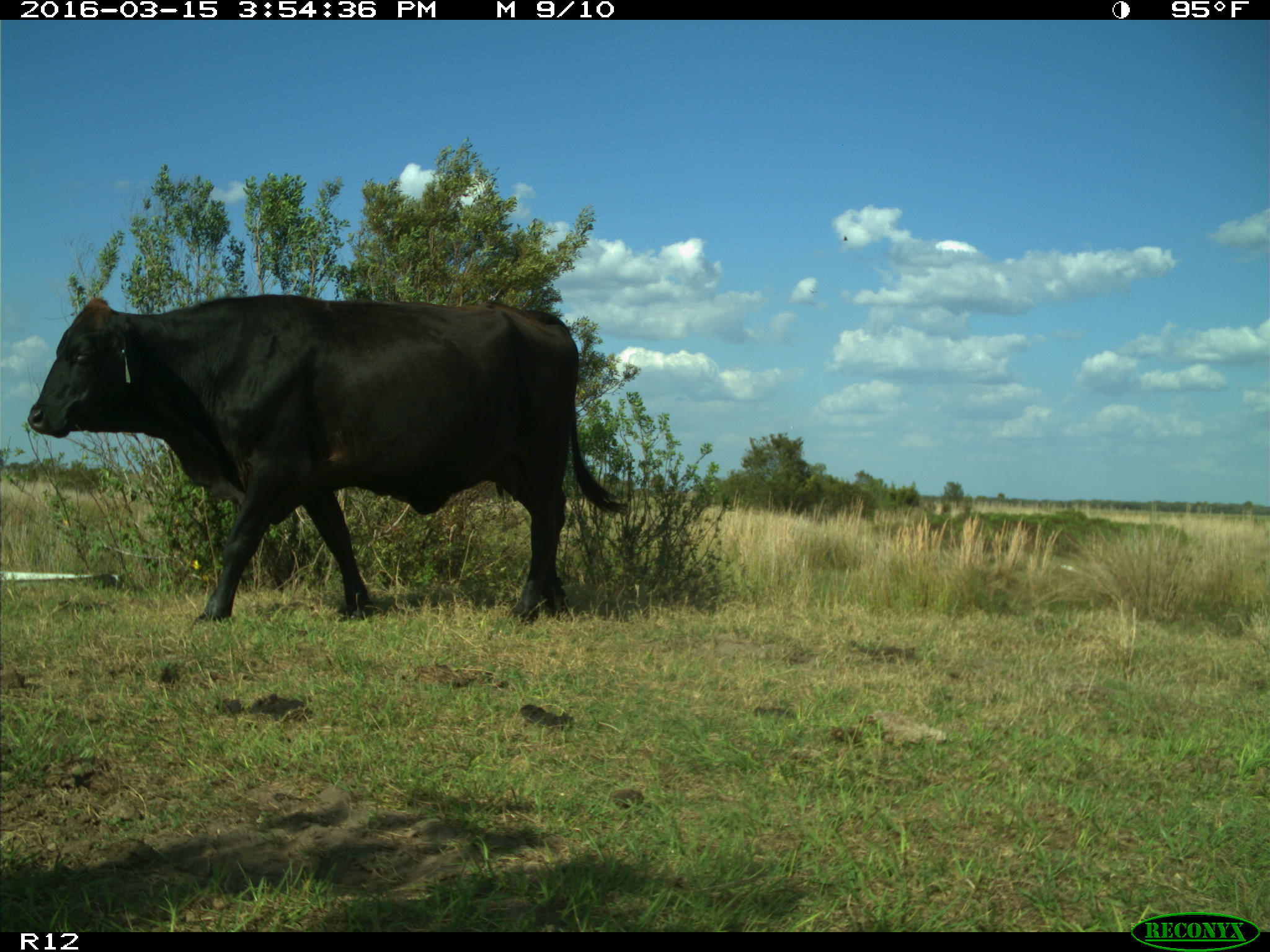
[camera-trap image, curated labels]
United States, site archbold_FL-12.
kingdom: Animalia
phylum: Chordata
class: Mammalia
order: Artiodactyla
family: Bovidae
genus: Bos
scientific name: Bos taurus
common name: domestic cow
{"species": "Bos taurus (domestic cow)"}